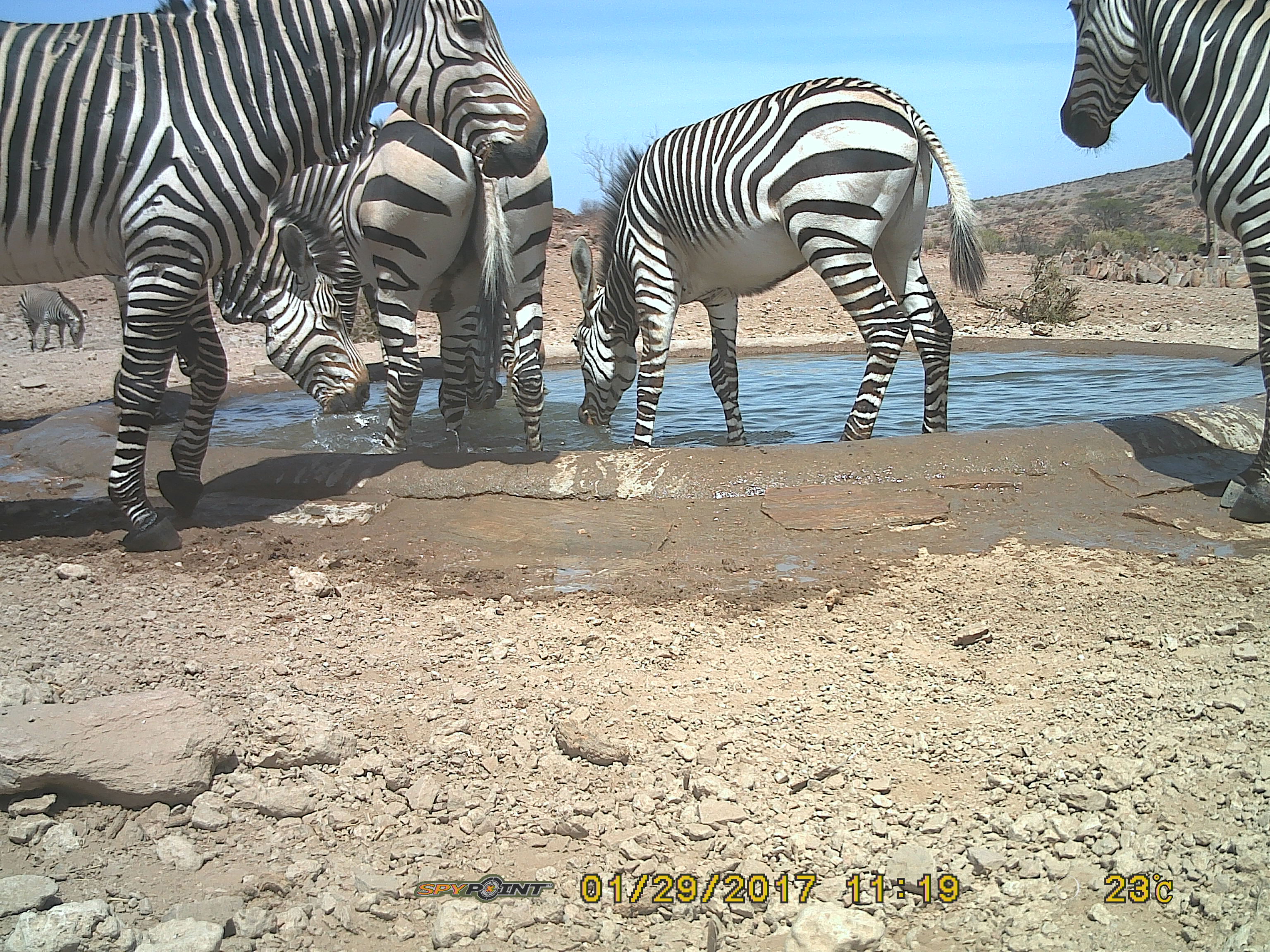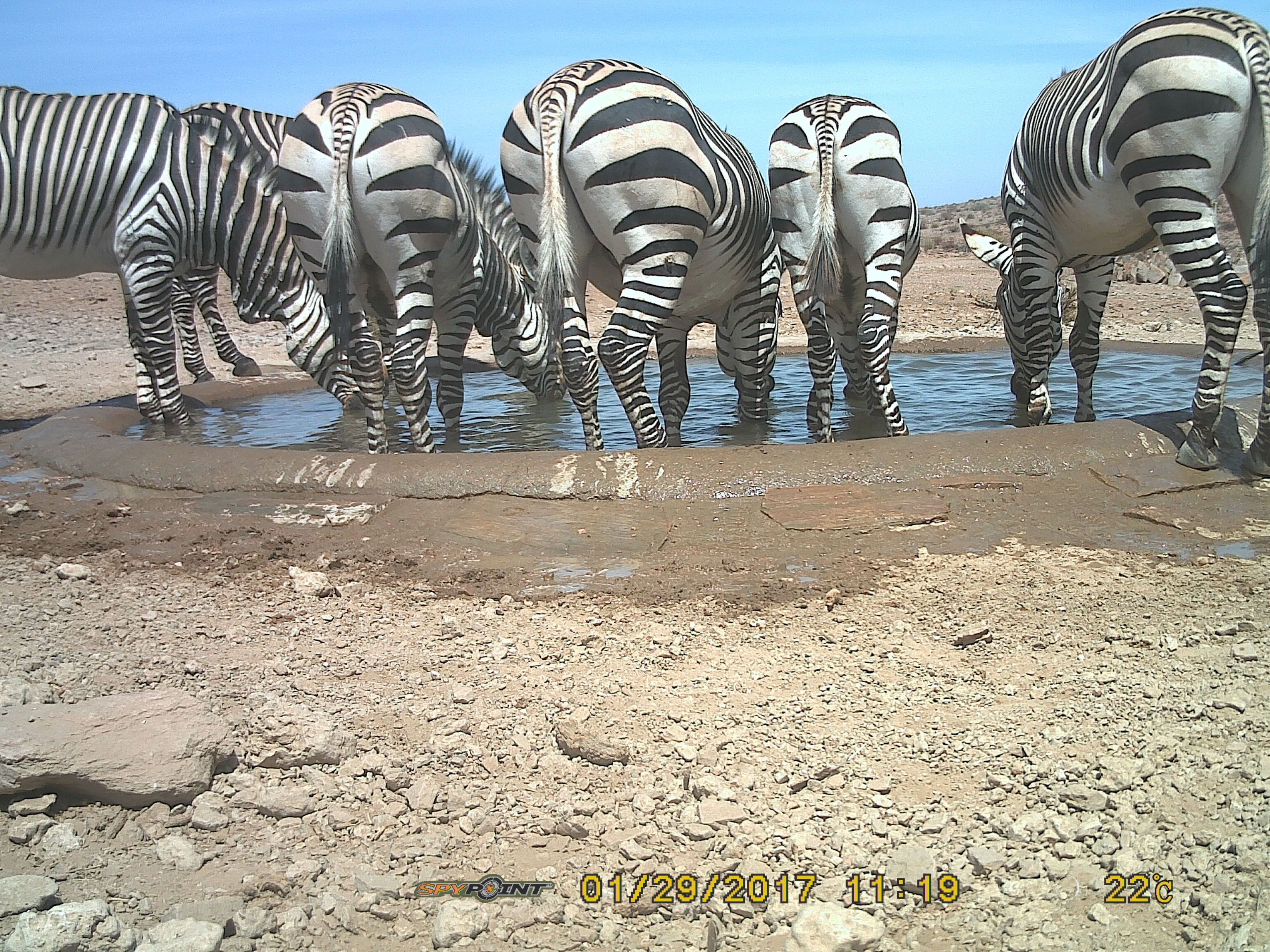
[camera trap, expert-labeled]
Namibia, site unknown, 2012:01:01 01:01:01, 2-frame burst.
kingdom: Animalia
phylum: Chordata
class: Mammalia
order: Perissodactyla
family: Equidae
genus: Equus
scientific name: Equus zebra hartmannae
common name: hartmann's mountain zebra